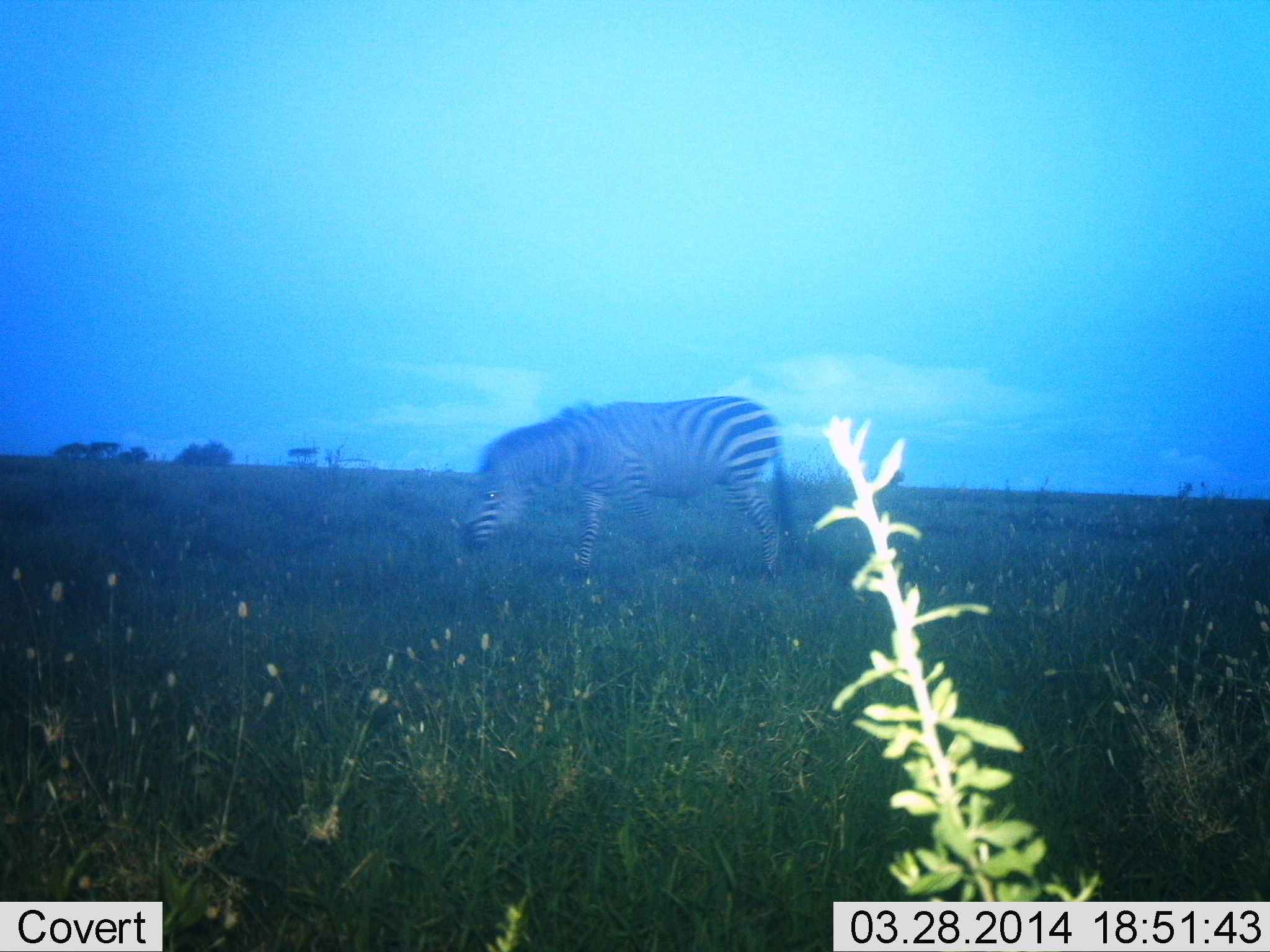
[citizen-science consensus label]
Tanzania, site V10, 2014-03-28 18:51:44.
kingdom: Animalia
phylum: Chordata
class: Mammalia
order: Perissodactyla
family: Equidae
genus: Equus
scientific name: Equus quagga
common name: plains zebra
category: zebra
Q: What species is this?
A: Zebra (plains zebra) (Equus quagga).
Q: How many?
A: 1.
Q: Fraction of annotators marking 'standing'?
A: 60%.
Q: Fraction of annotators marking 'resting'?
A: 0%.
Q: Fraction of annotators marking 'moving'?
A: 10%.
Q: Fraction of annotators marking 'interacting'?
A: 10%.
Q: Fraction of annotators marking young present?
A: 0%.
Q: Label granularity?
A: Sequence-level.